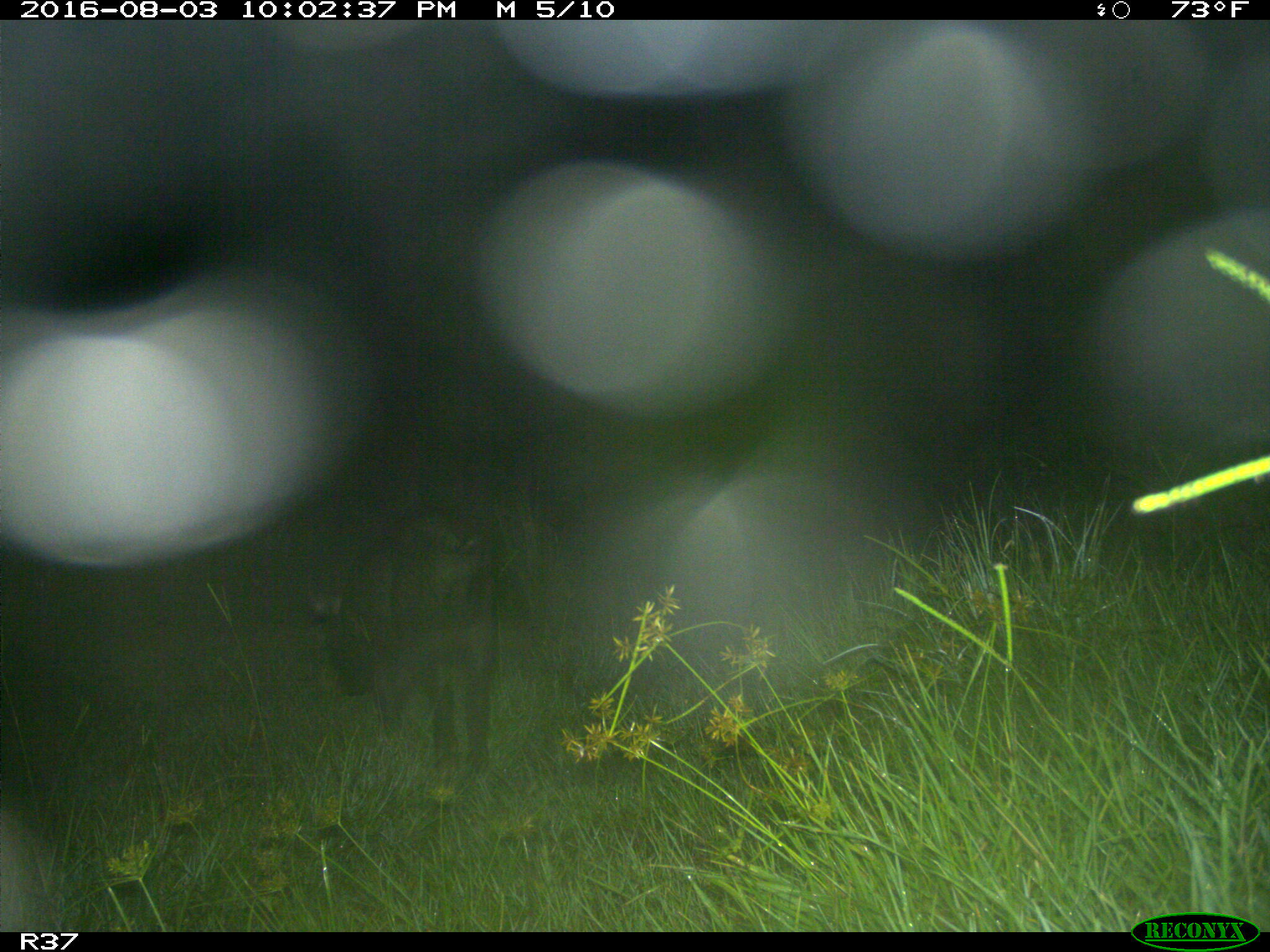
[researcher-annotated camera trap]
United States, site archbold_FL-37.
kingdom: Animalia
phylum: Chordata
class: Mammalia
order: Artiodactyla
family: Suidae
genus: Sus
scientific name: Sus scrofa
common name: wild boar